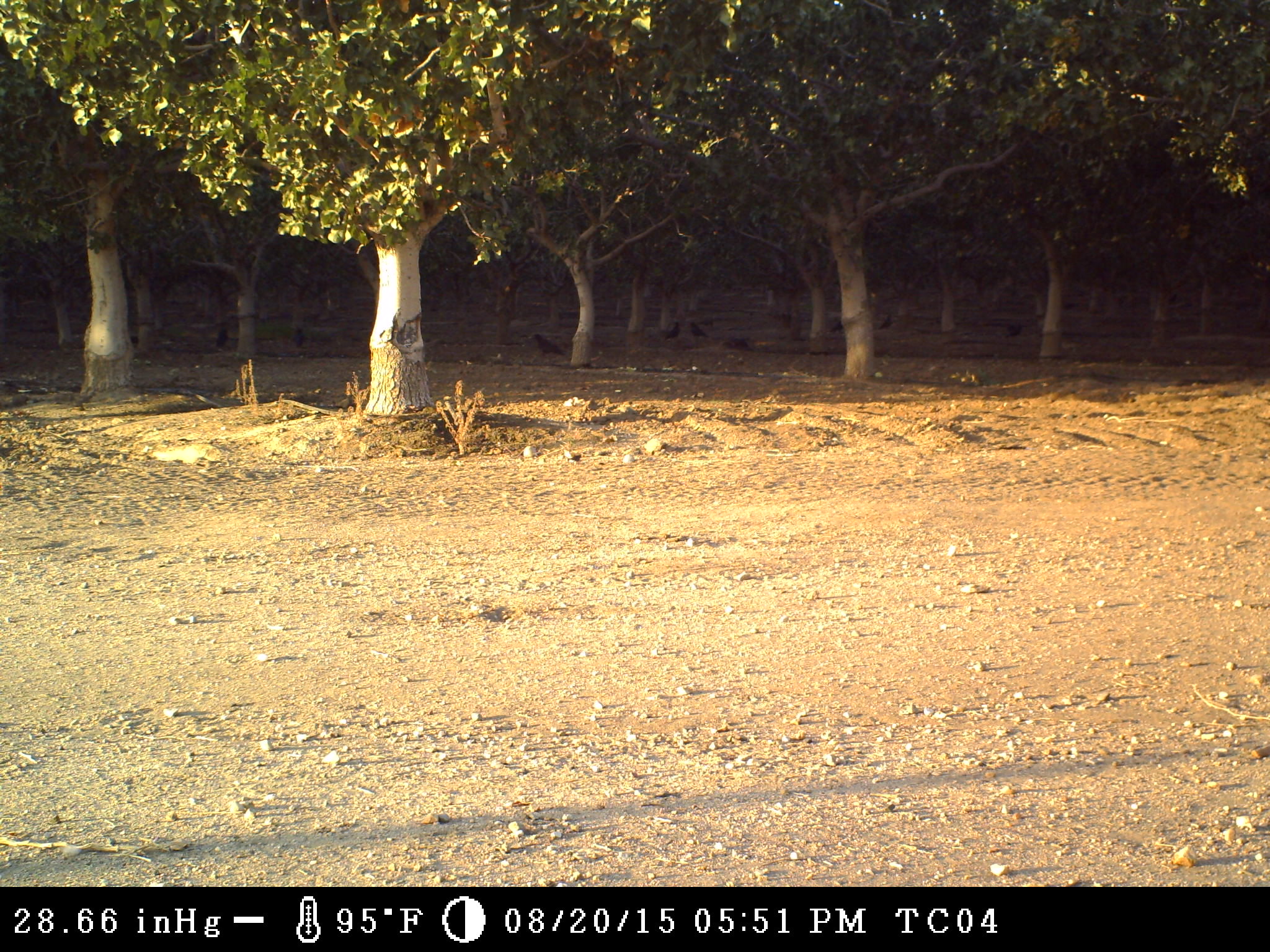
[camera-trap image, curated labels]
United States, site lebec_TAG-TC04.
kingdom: Animalia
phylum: Chordata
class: Aves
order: Passeriformes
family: Corvidae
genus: Corvus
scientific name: Corvus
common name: crows and ravens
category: unidentified corvus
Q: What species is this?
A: Unidentified corvus (crows and ravens) (Corvus).